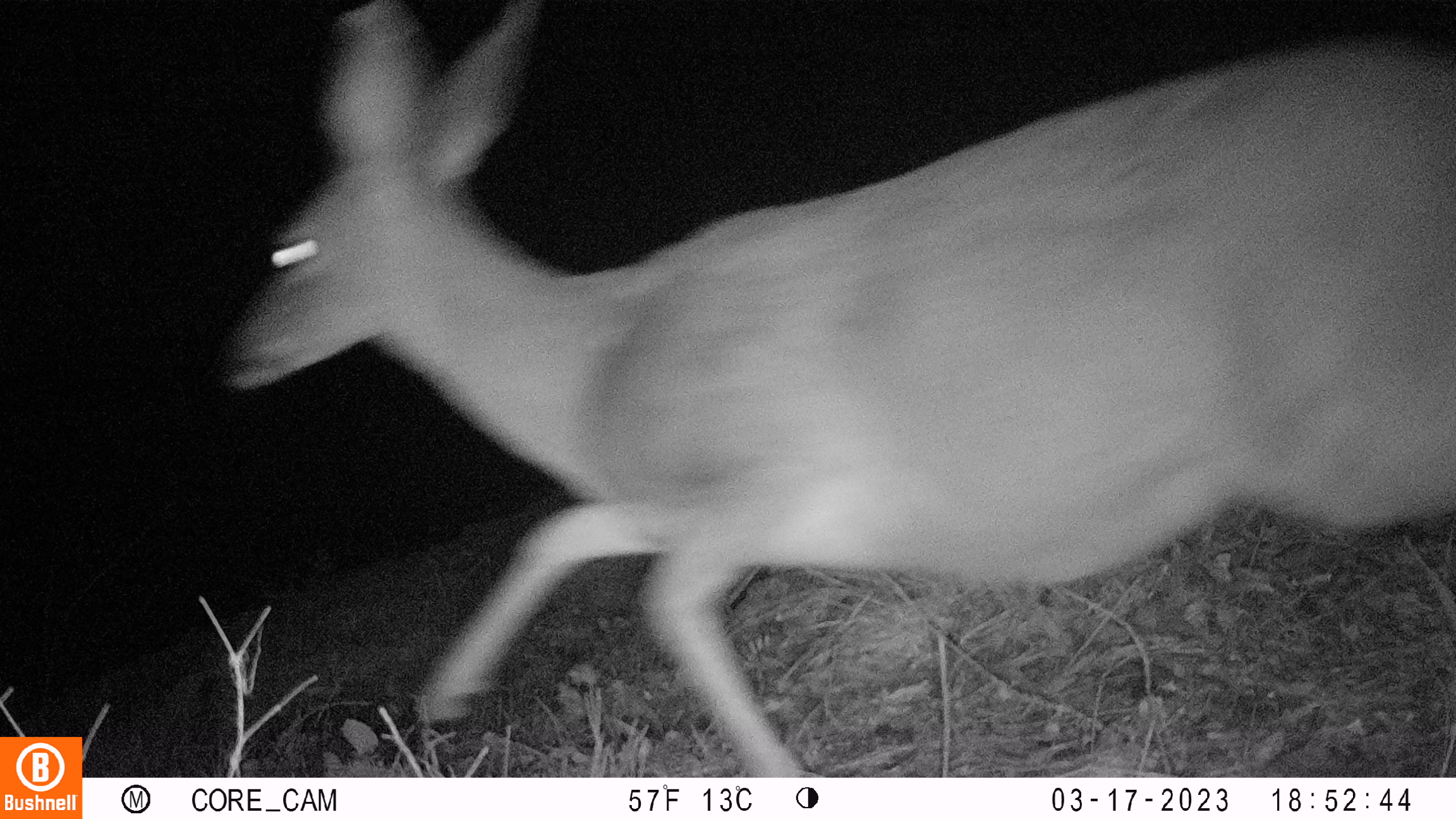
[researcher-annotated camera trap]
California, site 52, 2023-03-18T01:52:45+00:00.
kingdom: Animalia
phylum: Chordata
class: Mammalia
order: Artiodactyla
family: Cervidae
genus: Odocoileus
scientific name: Odocoileus hemionus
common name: mule deer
Mule deer (Odocoileus hemionus).